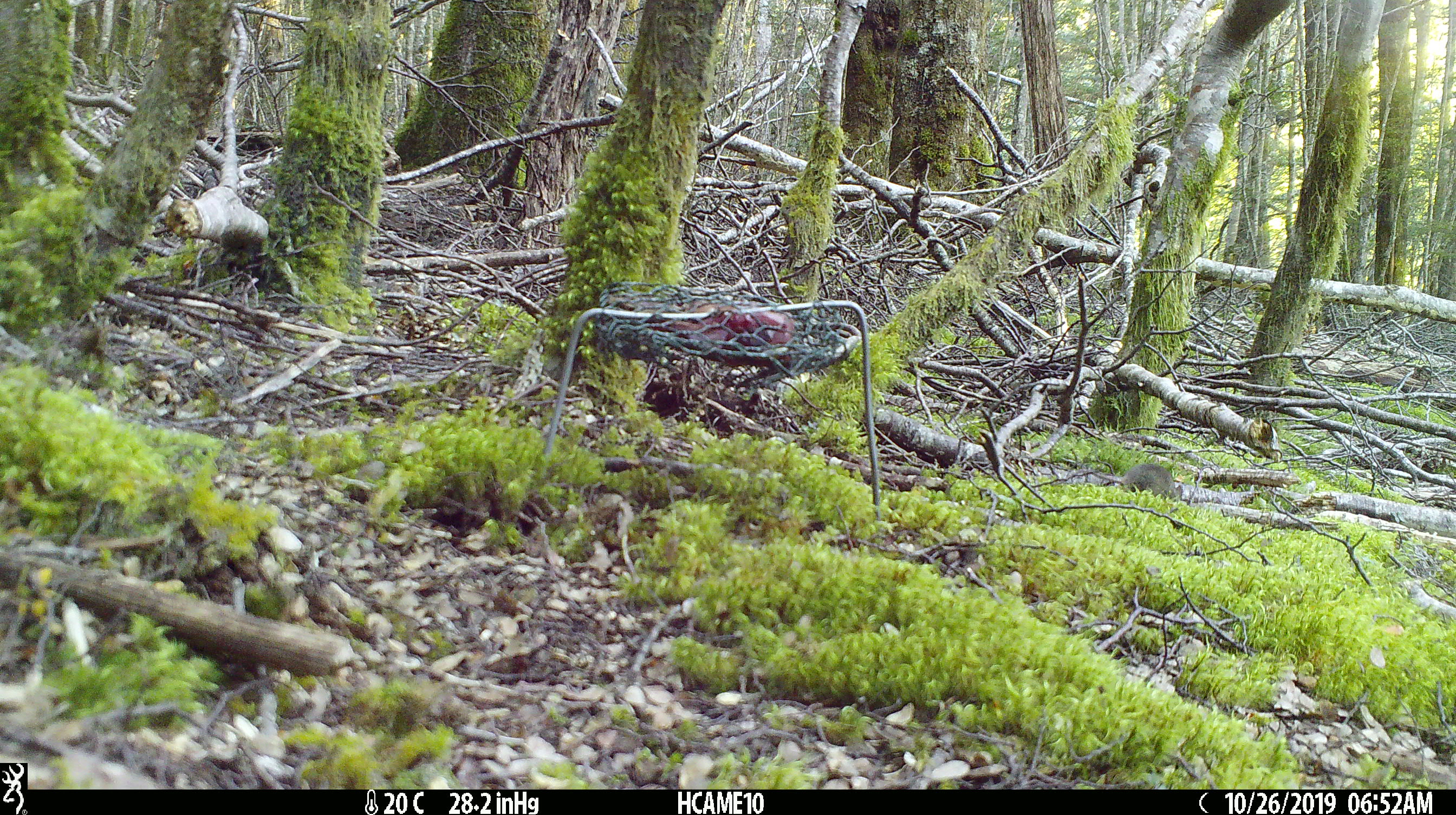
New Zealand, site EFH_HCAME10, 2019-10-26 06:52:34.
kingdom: Animalia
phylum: Chordata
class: Mammalia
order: Rodentia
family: Muridae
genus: Mus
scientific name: Mus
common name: mouse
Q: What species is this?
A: Mouse (Mus).